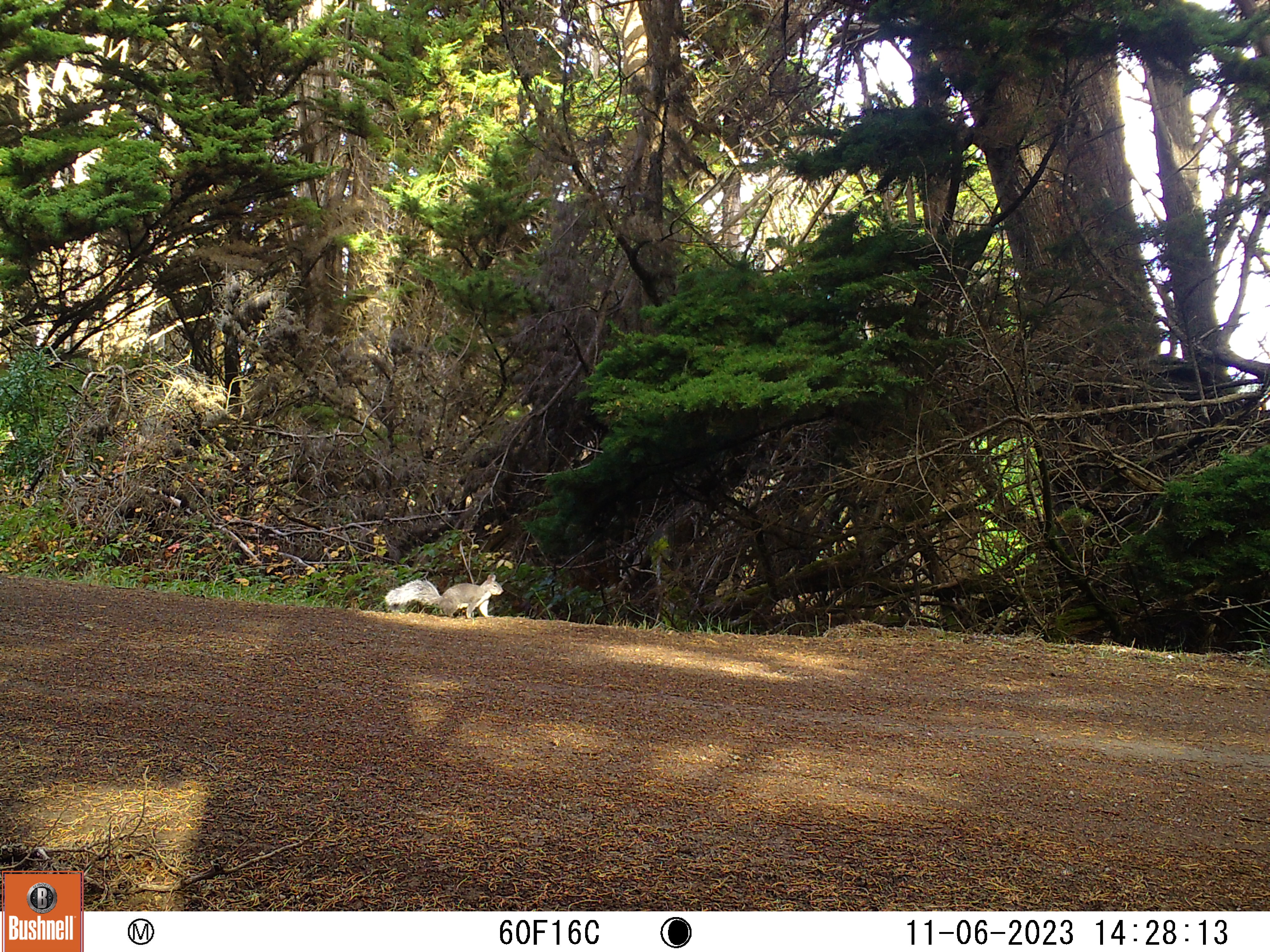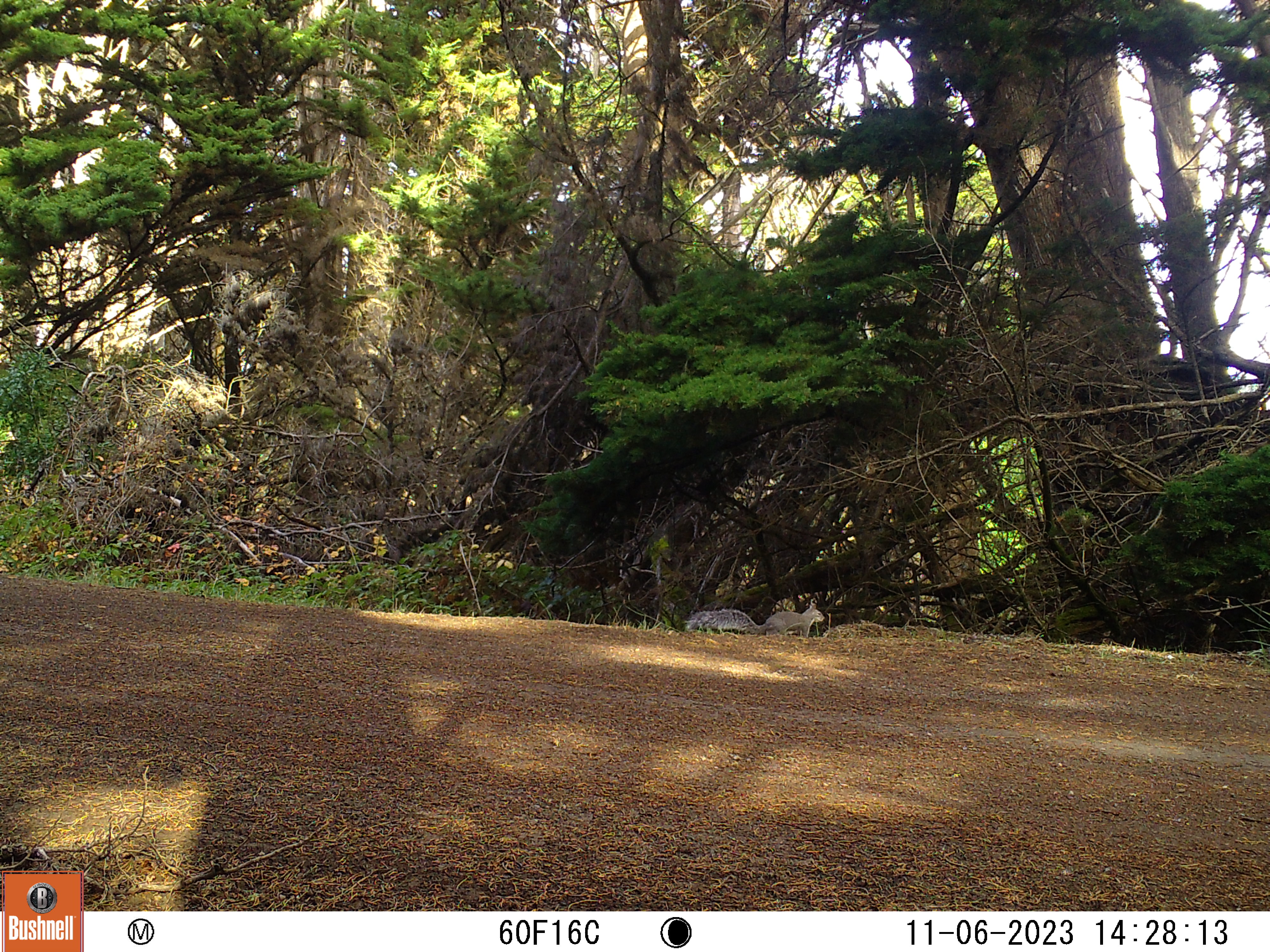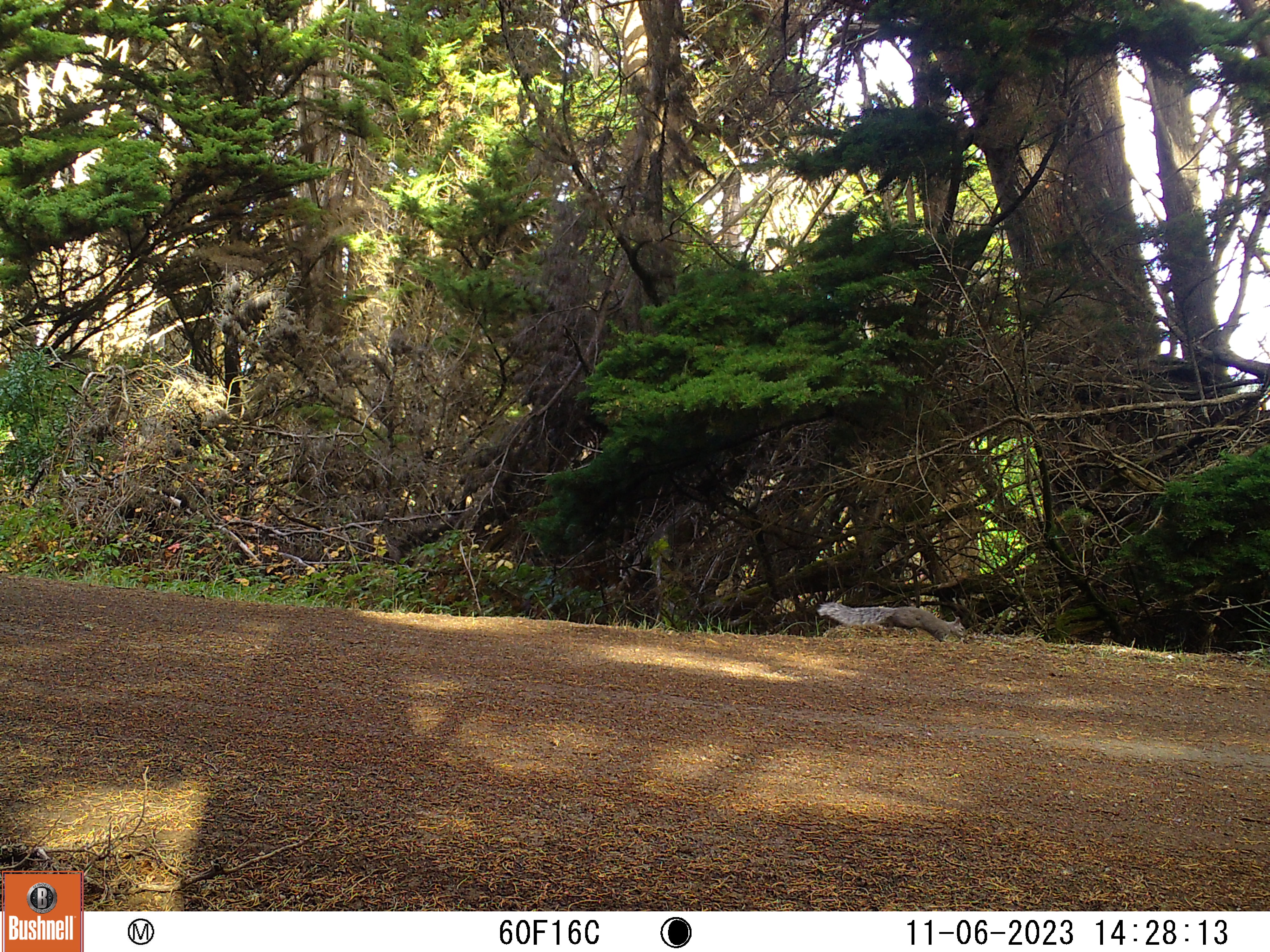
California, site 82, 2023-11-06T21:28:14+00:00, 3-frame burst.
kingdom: Animalia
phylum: Chordata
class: Mammalia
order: Rodentia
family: Sciuridae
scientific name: Sciuridae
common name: squirrel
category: unknown squirrel